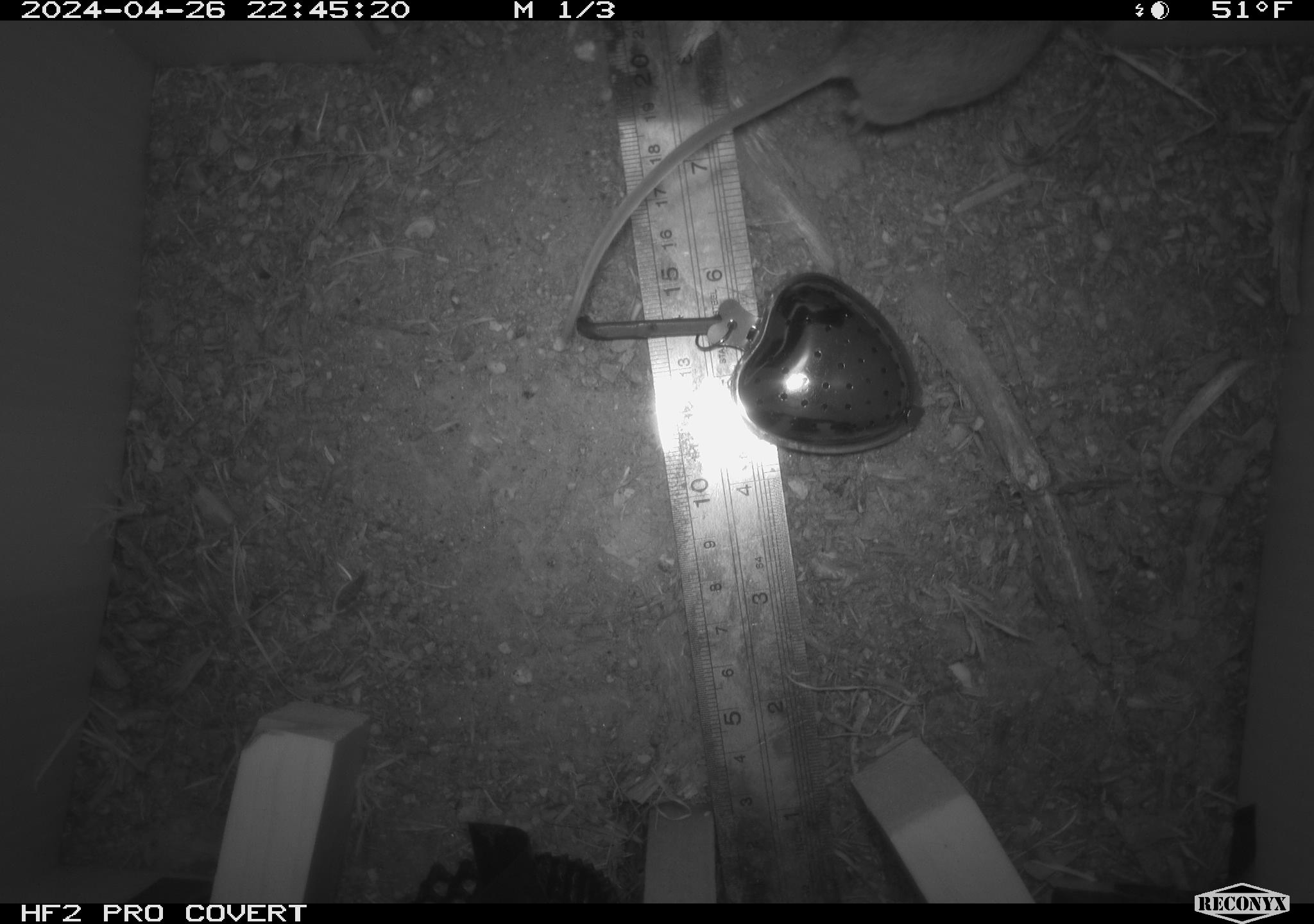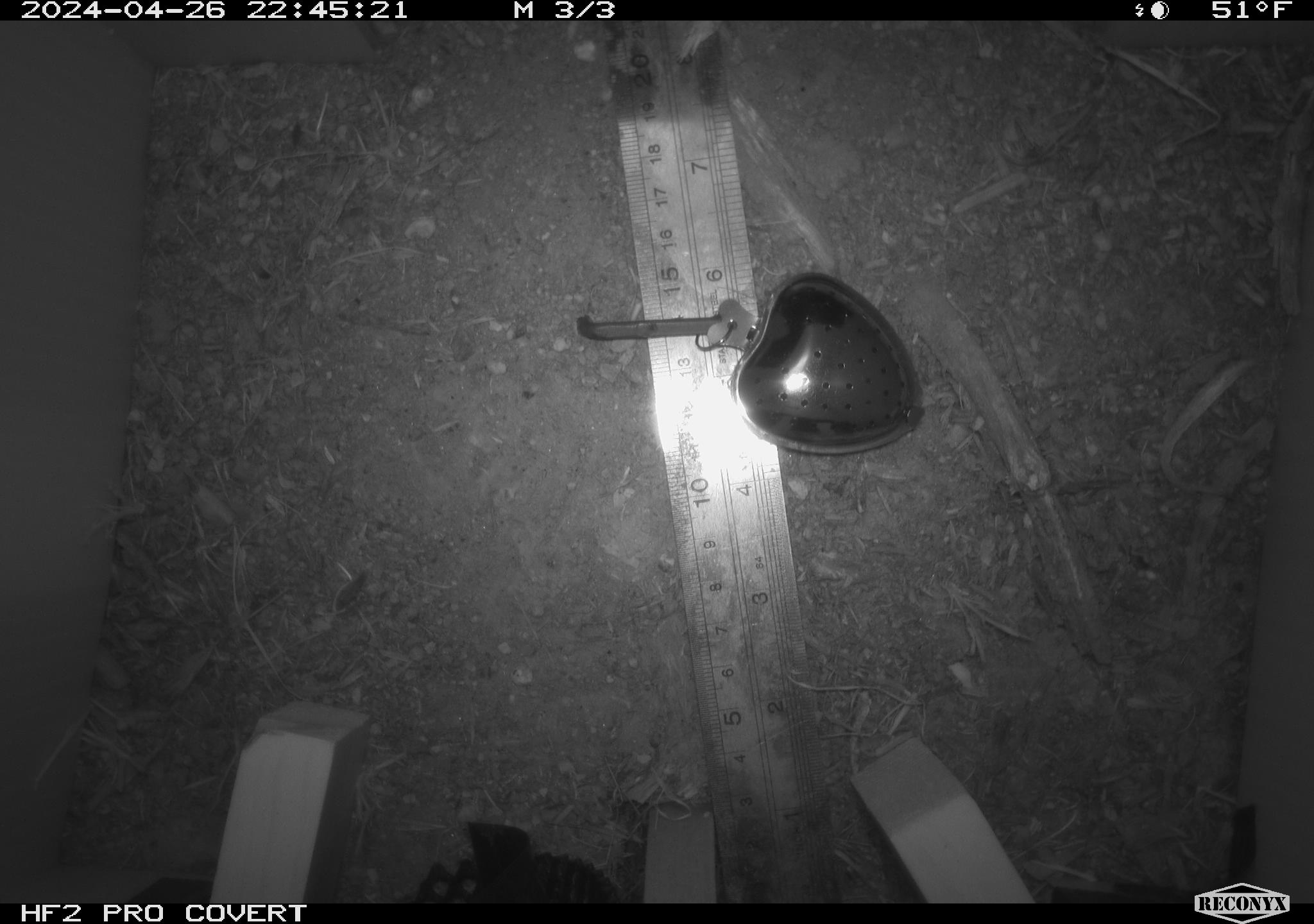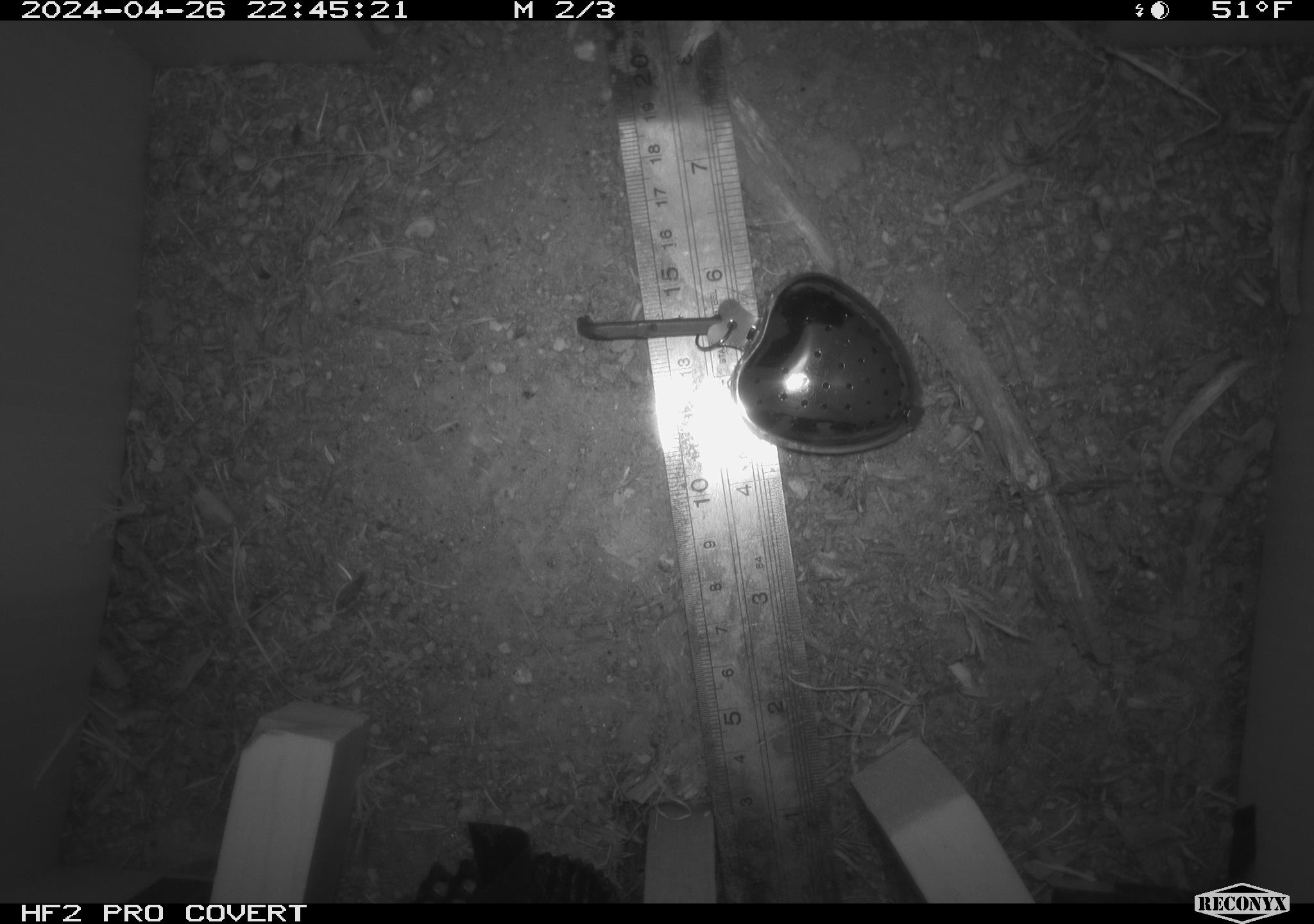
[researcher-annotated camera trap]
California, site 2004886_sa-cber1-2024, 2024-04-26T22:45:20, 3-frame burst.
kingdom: Animalia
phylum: Chordata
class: Mammalia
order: Rodentia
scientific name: Rodentia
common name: mouse species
Mouse species (Rodentia).